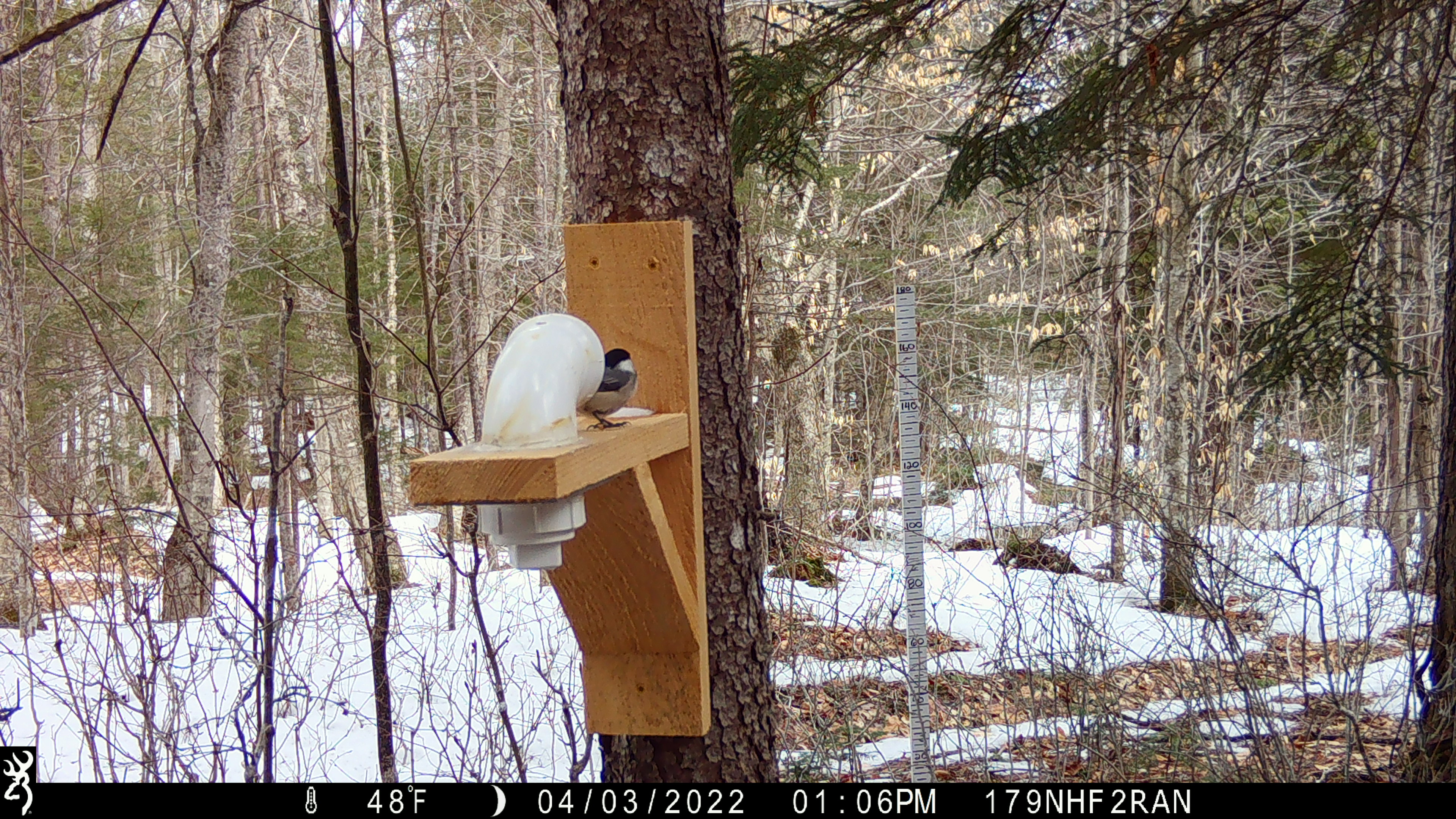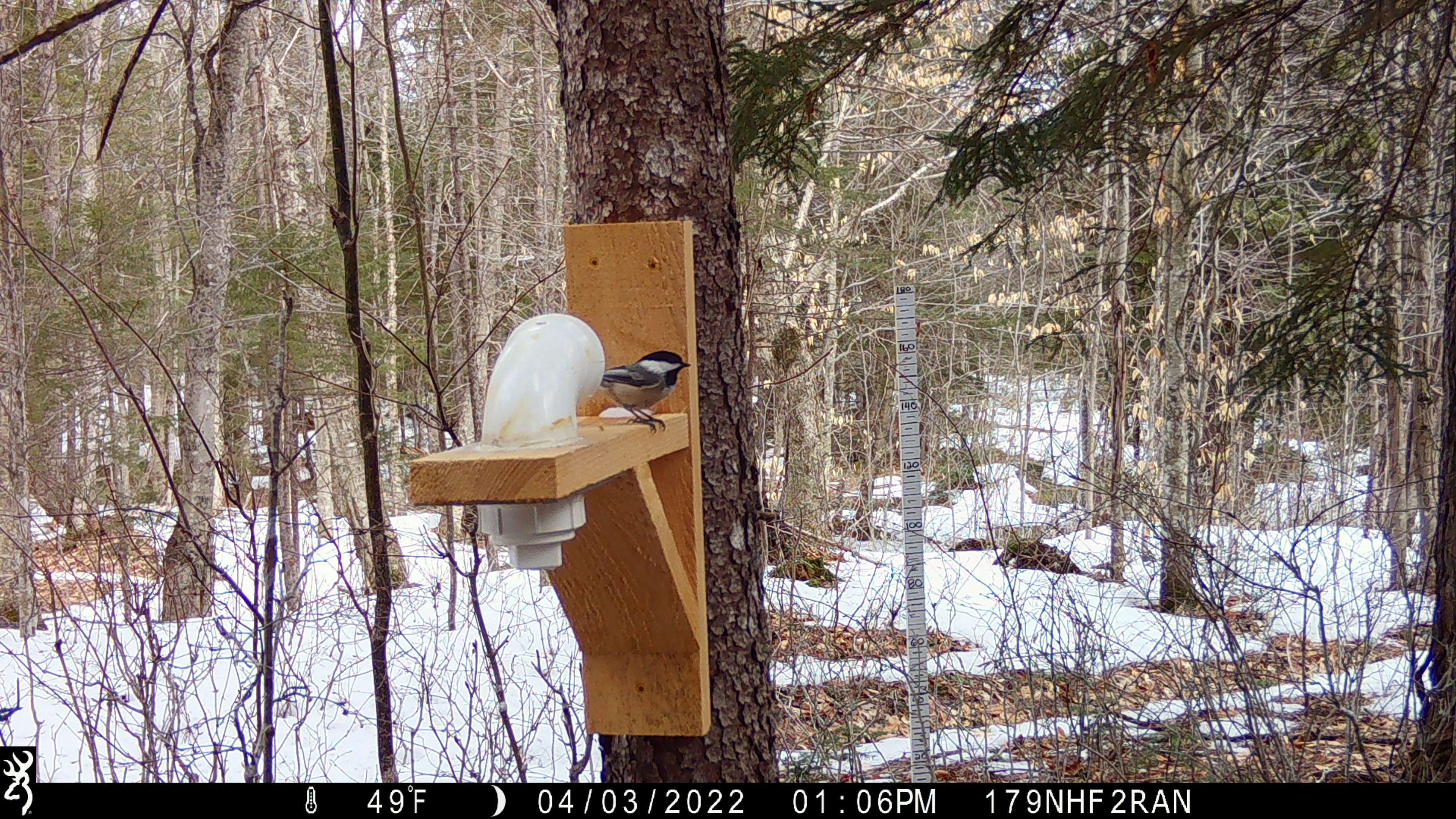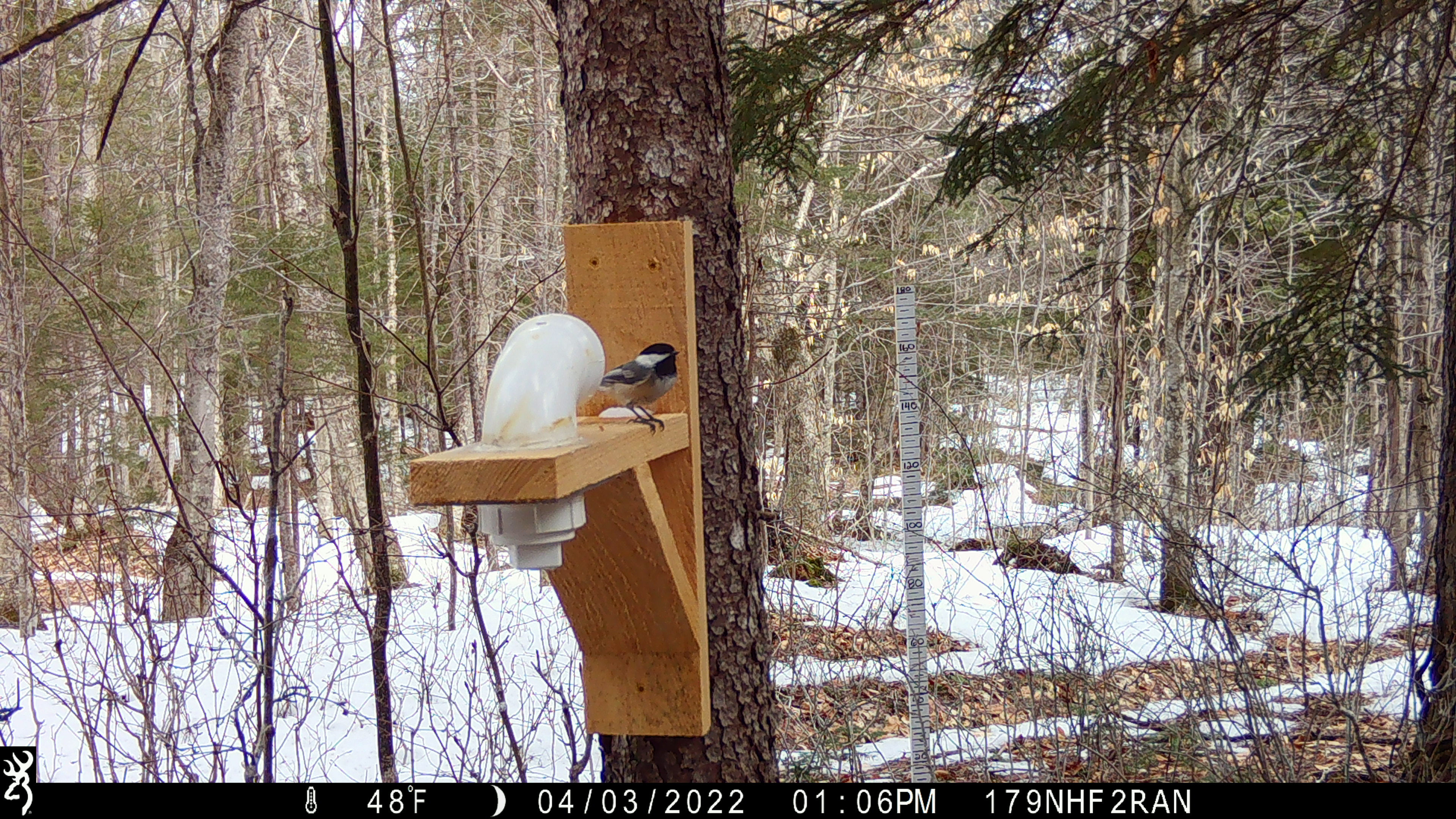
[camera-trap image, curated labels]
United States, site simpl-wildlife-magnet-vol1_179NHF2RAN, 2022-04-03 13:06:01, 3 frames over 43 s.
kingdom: Animalia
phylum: Chordata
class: Aves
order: Passeriformes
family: Paridae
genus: Poecile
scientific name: Poecile atricapillus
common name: black-capped chickadee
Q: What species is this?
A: Black-capped chickadee (Poecile atricapillus).